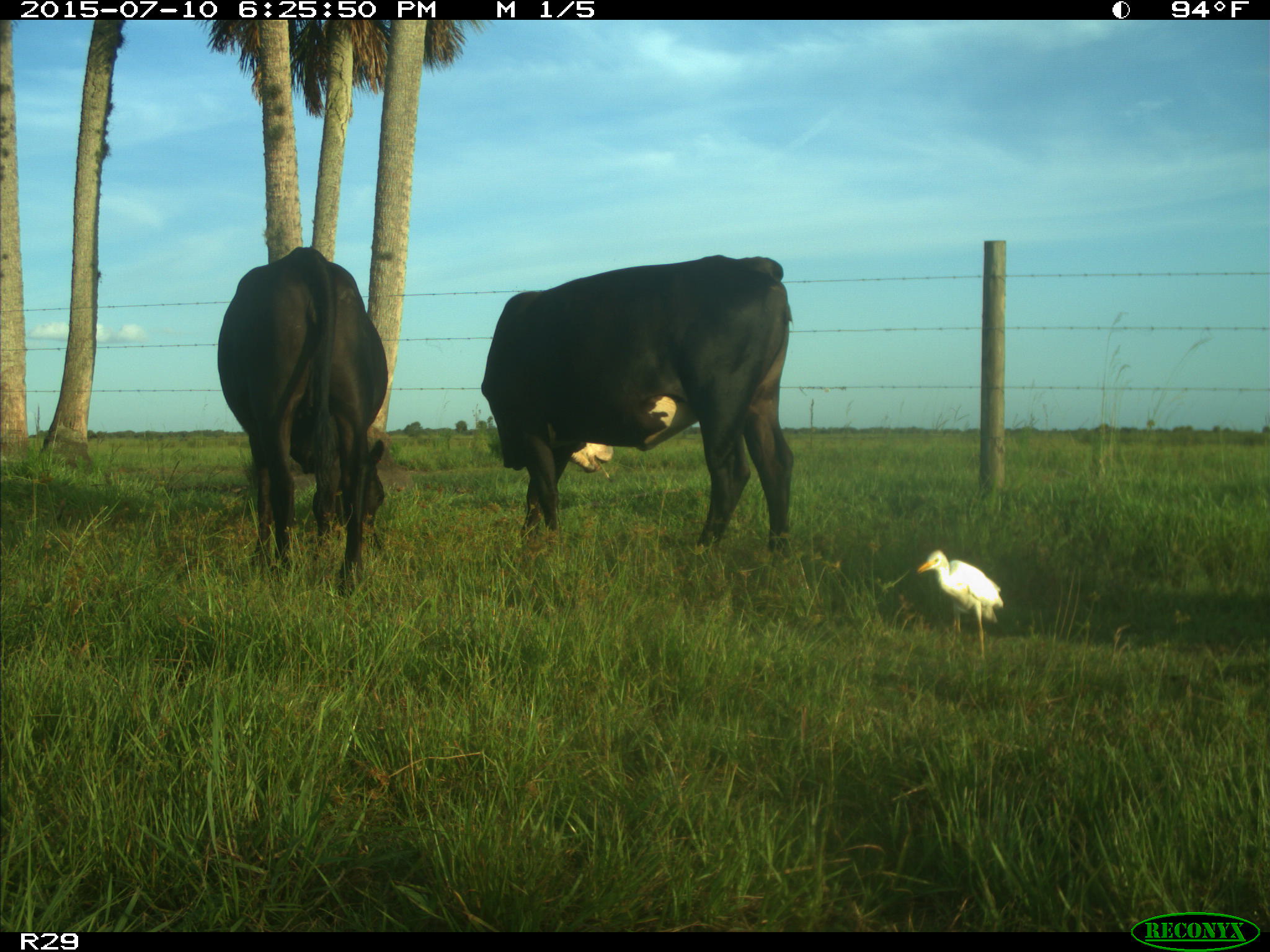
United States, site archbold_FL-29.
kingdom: Animalia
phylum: Chordata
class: Mammalia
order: Artiodactyla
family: Bovidae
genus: Bos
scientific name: Bos taurus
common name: domestic cow